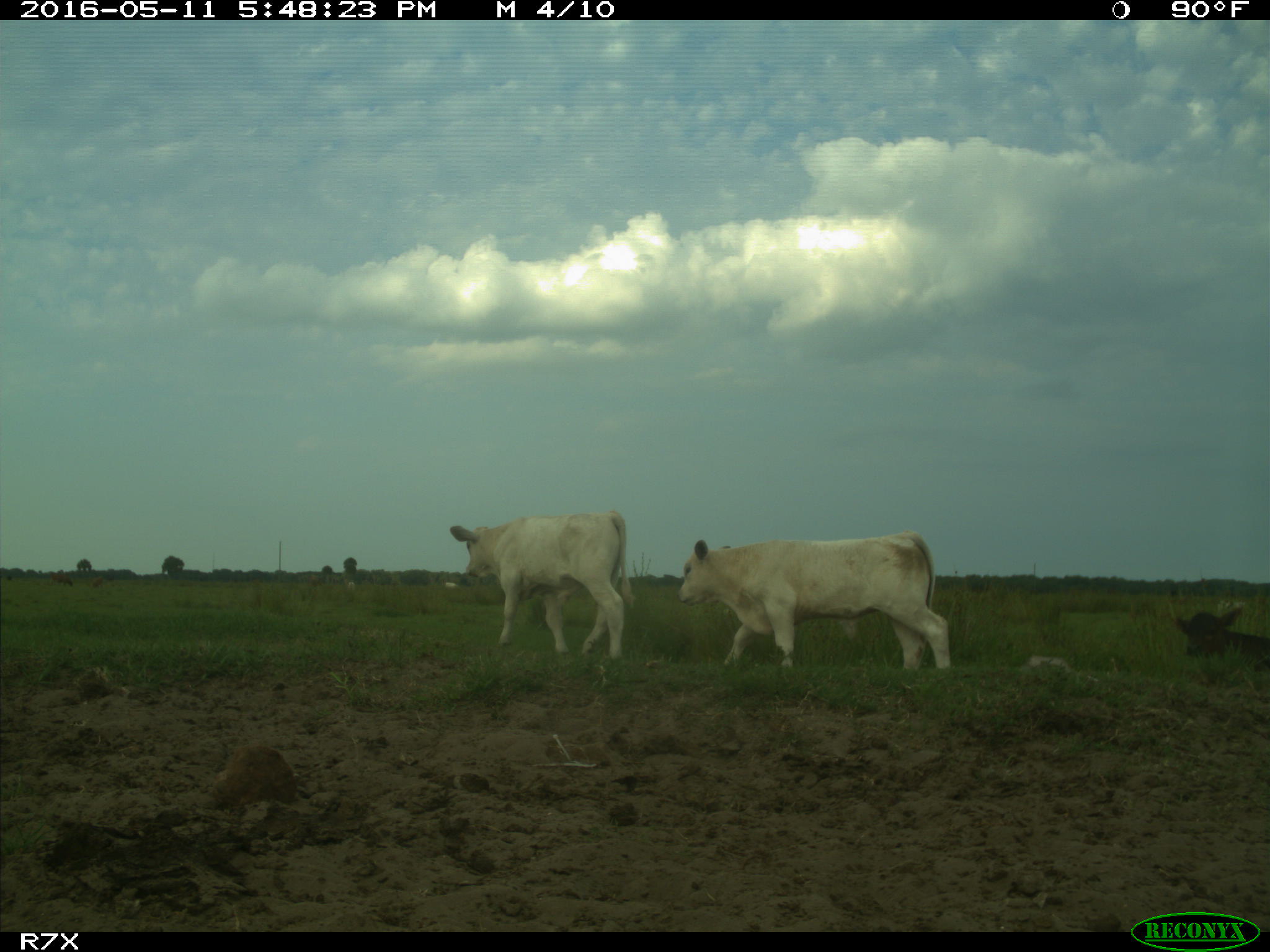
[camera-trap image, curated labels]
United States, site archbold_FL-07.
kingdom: Animalia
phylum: Chordata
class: Mammalia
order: Artiodactyla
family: Bovidae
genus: Bos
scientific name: Bos taurus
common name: domestic cow